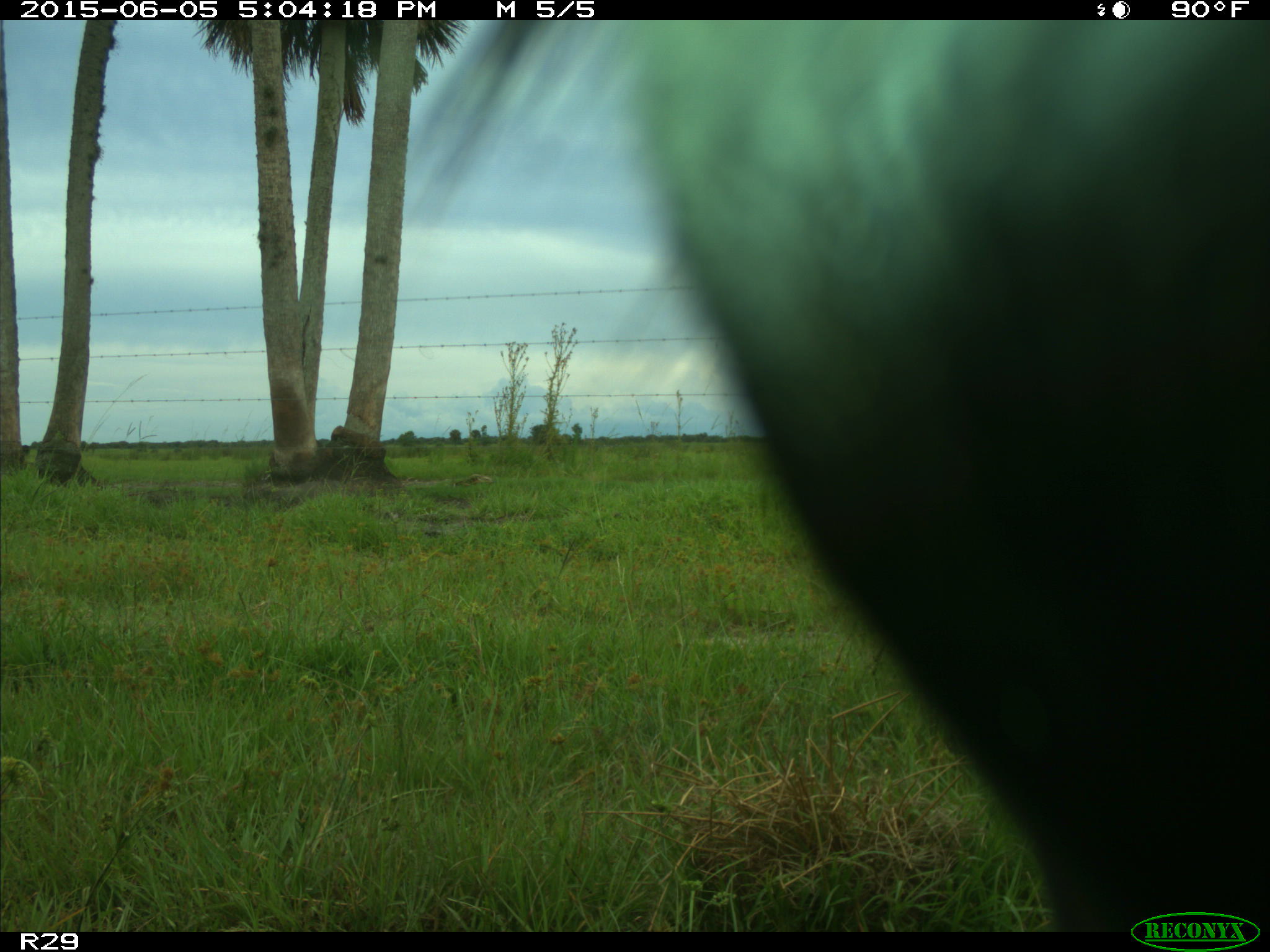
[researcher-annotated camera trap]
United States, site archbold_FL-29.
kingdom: Animalia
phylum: Chordata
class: Mammalia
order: Artiodactyla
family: Bovidae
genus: Bos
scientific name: Bos taurus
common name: domestic cow